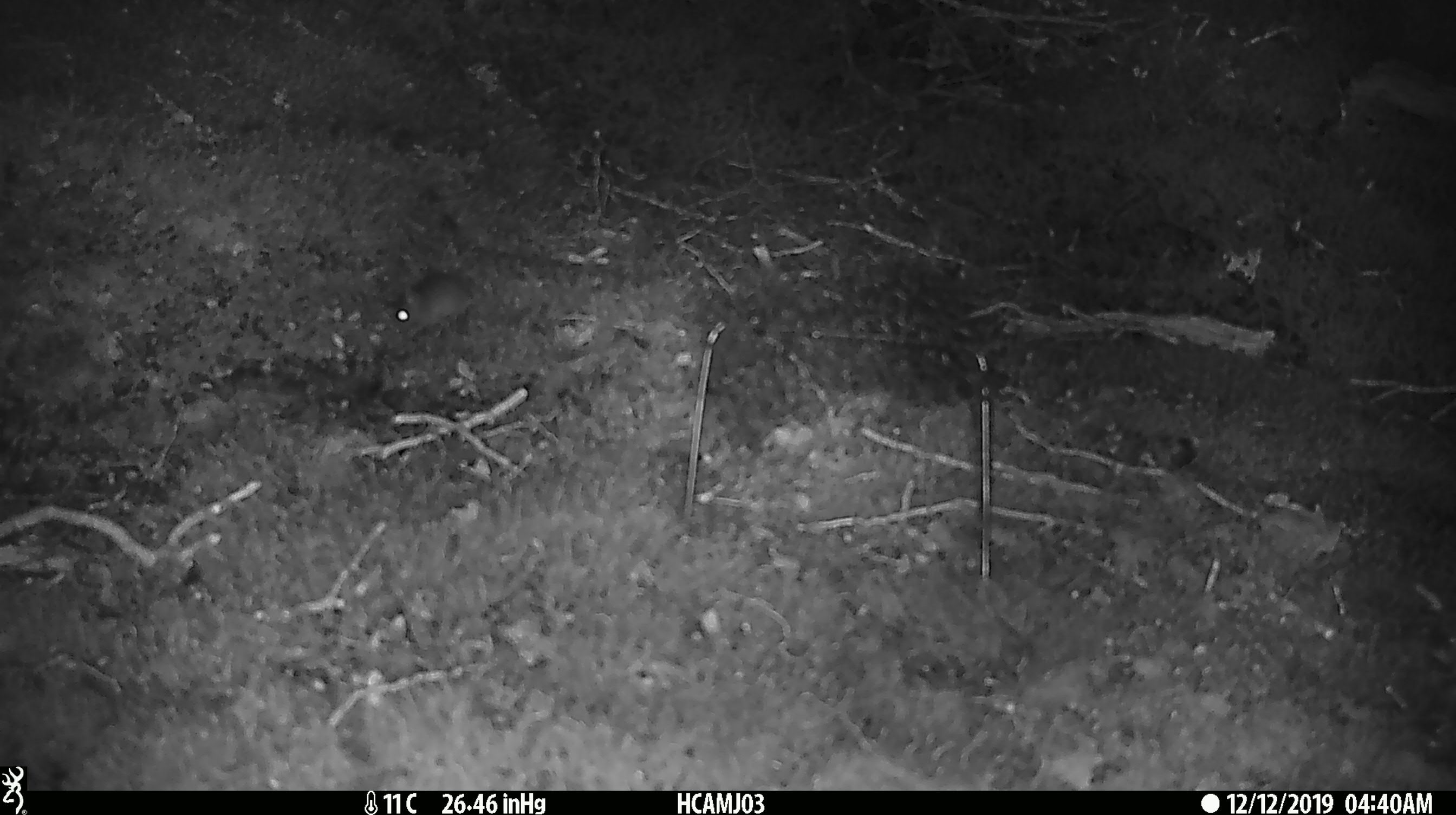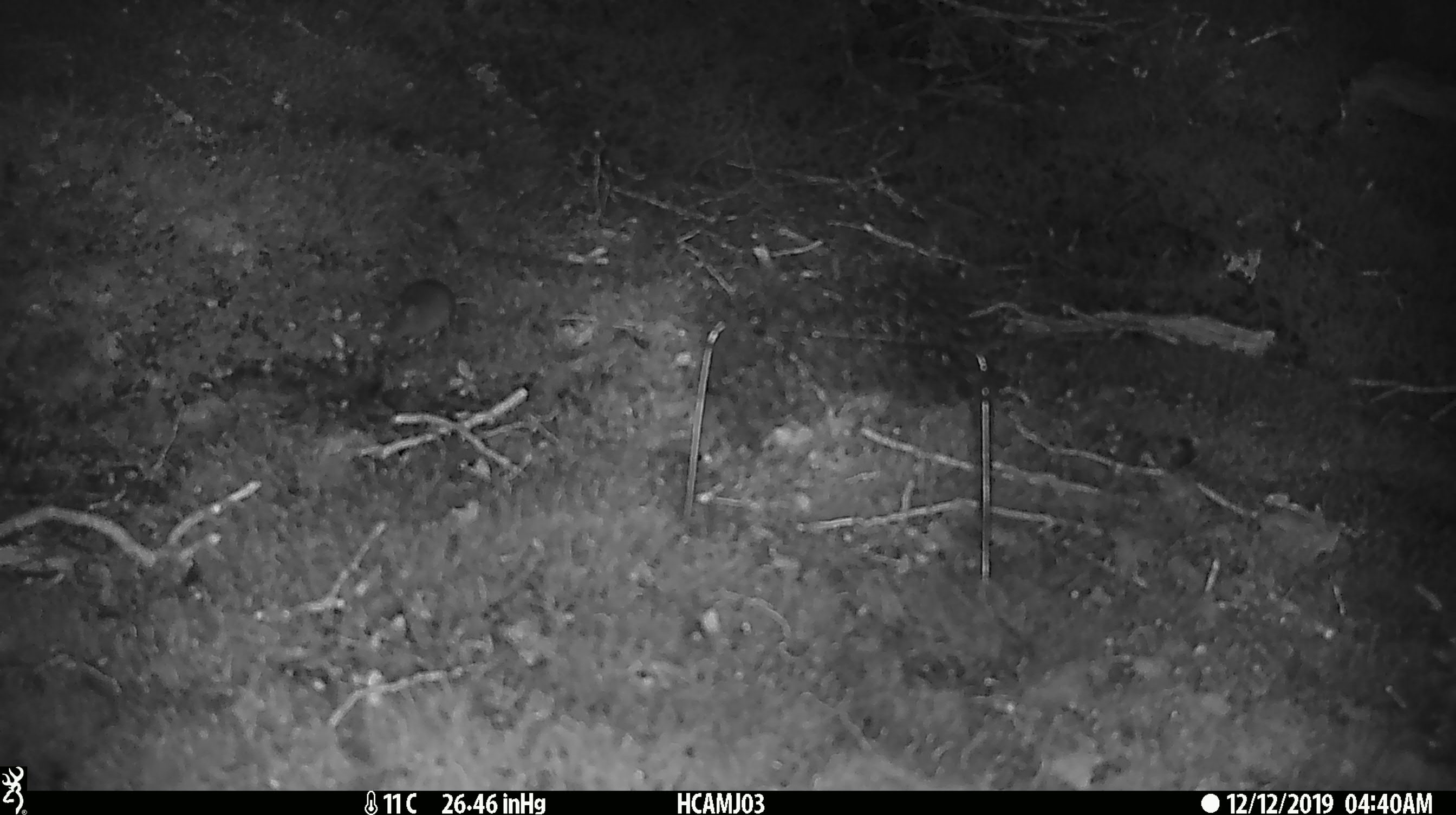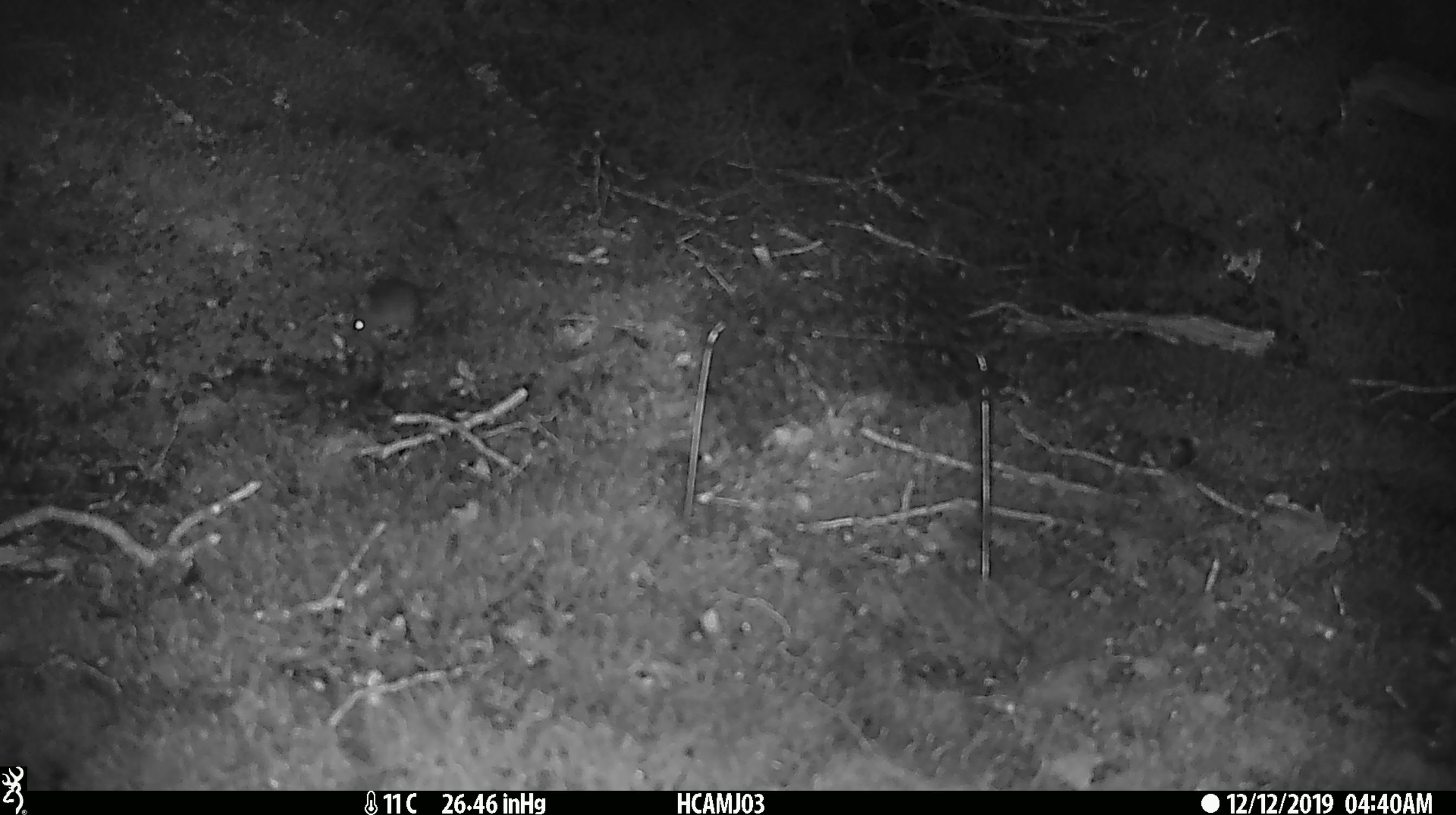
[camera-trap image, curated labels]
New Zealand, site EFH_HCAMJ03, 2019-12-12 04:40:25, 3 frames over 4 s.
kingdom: Animalia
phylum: Chordata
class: Mammalia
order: Rodentia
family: Muridae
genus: Mus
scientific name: Mus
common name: mouse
Mouse (Mus).